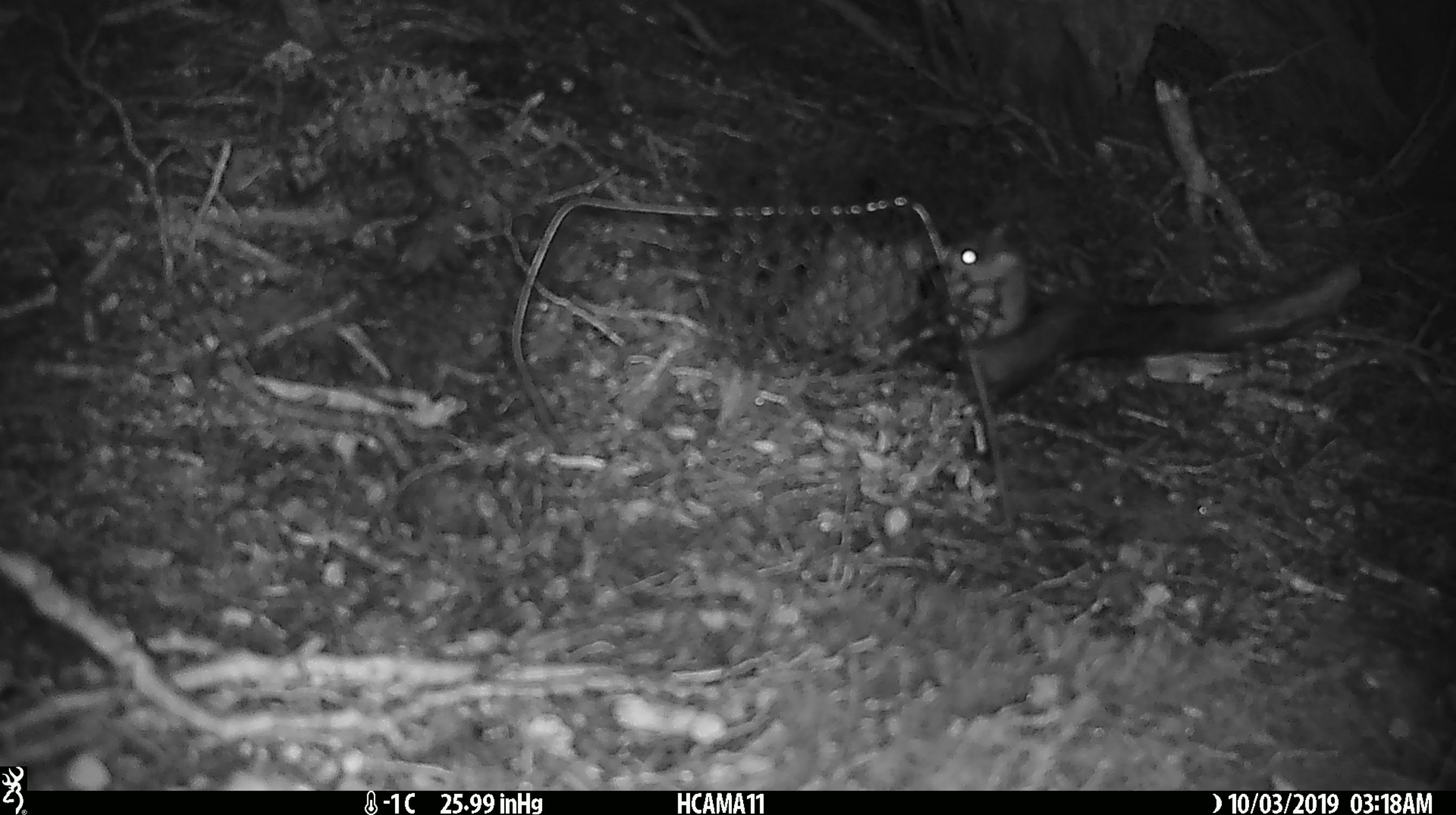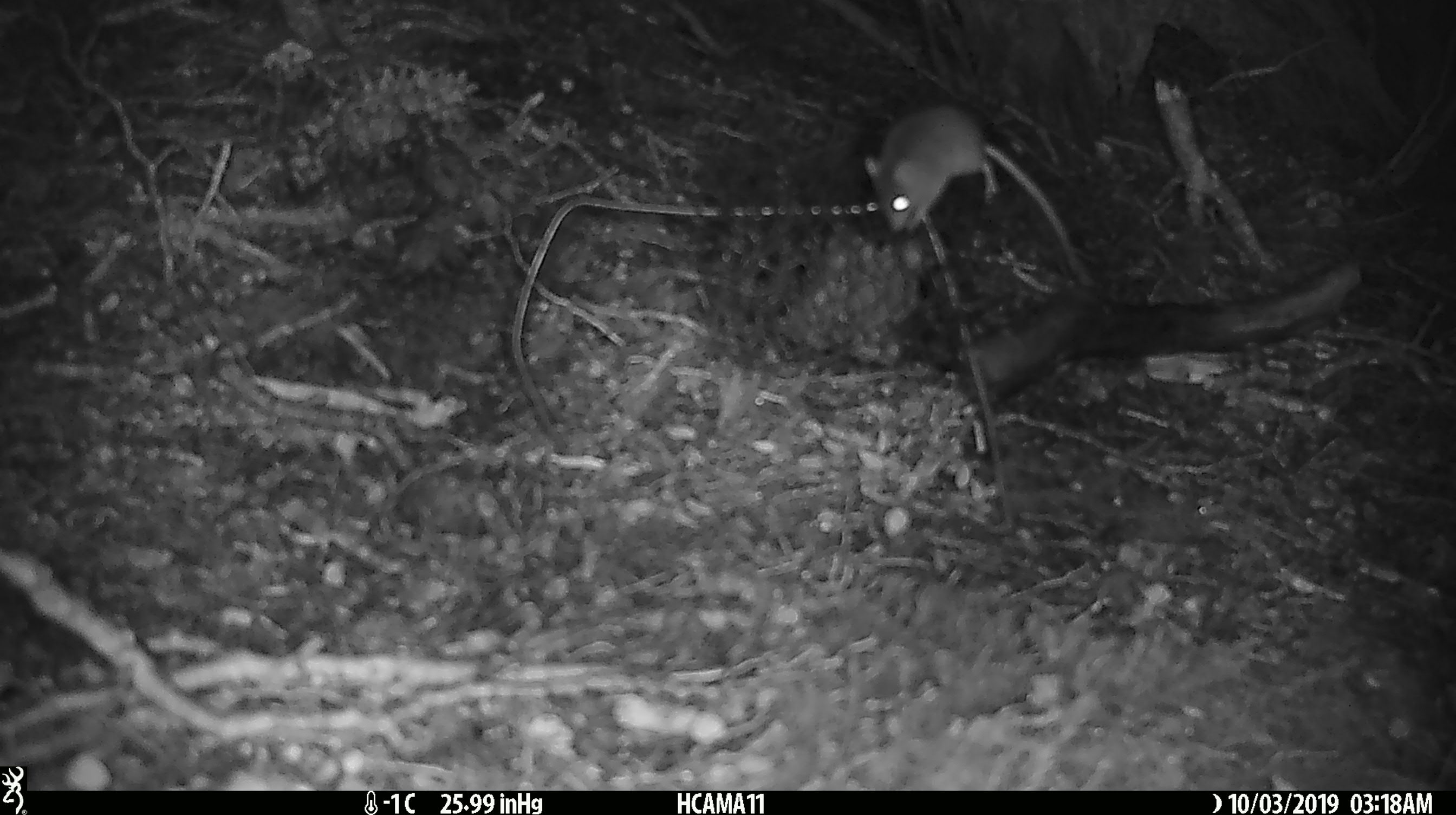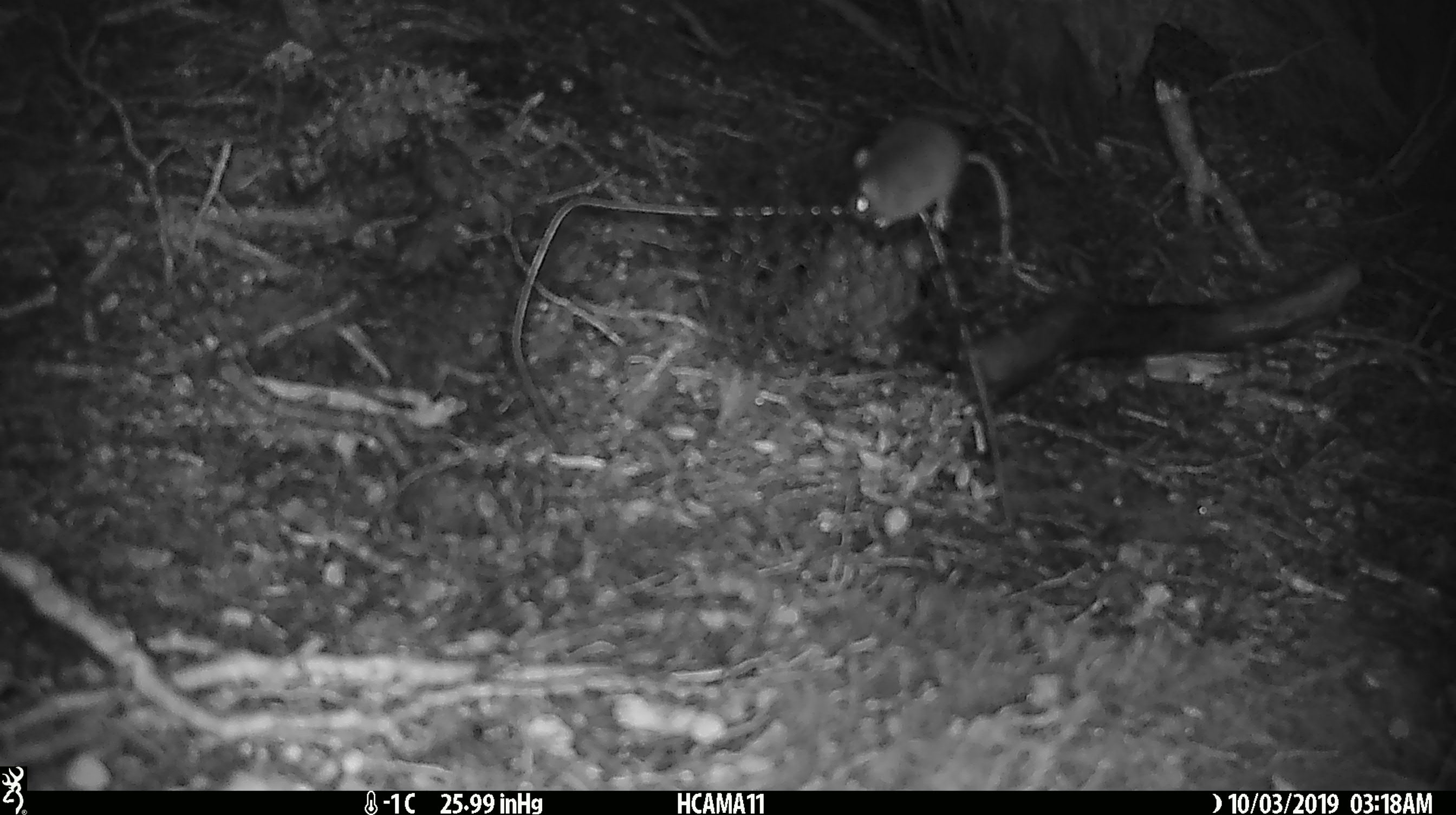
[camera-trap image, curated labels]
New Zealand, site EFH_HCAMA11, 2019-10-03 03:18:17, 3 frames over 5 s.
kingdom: Animalia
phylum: Chordata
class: Mammalia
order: Rodentia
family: Muridae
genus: Mus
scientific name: Mus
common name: mouse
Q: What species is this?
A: Mouse (Mus).